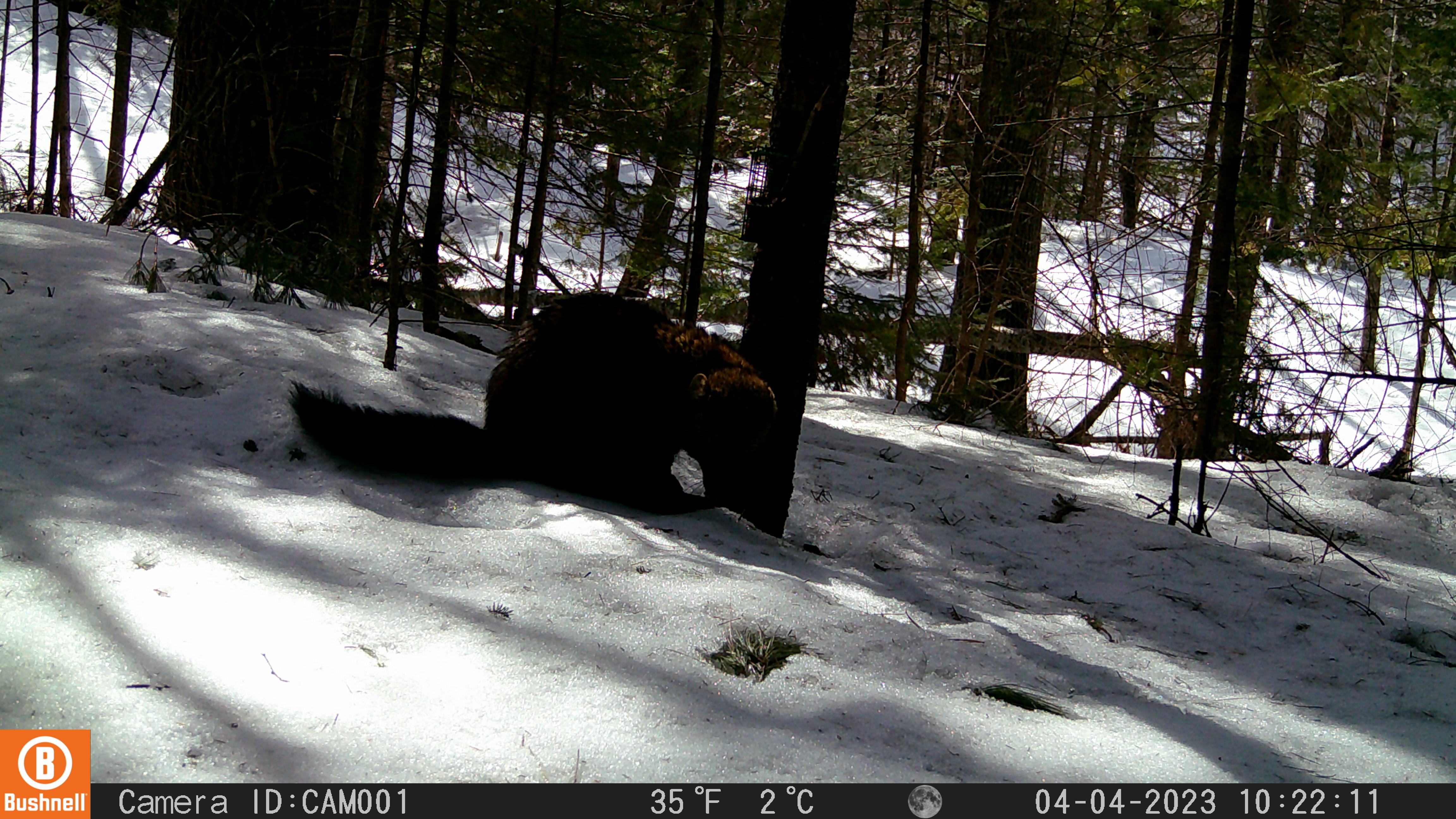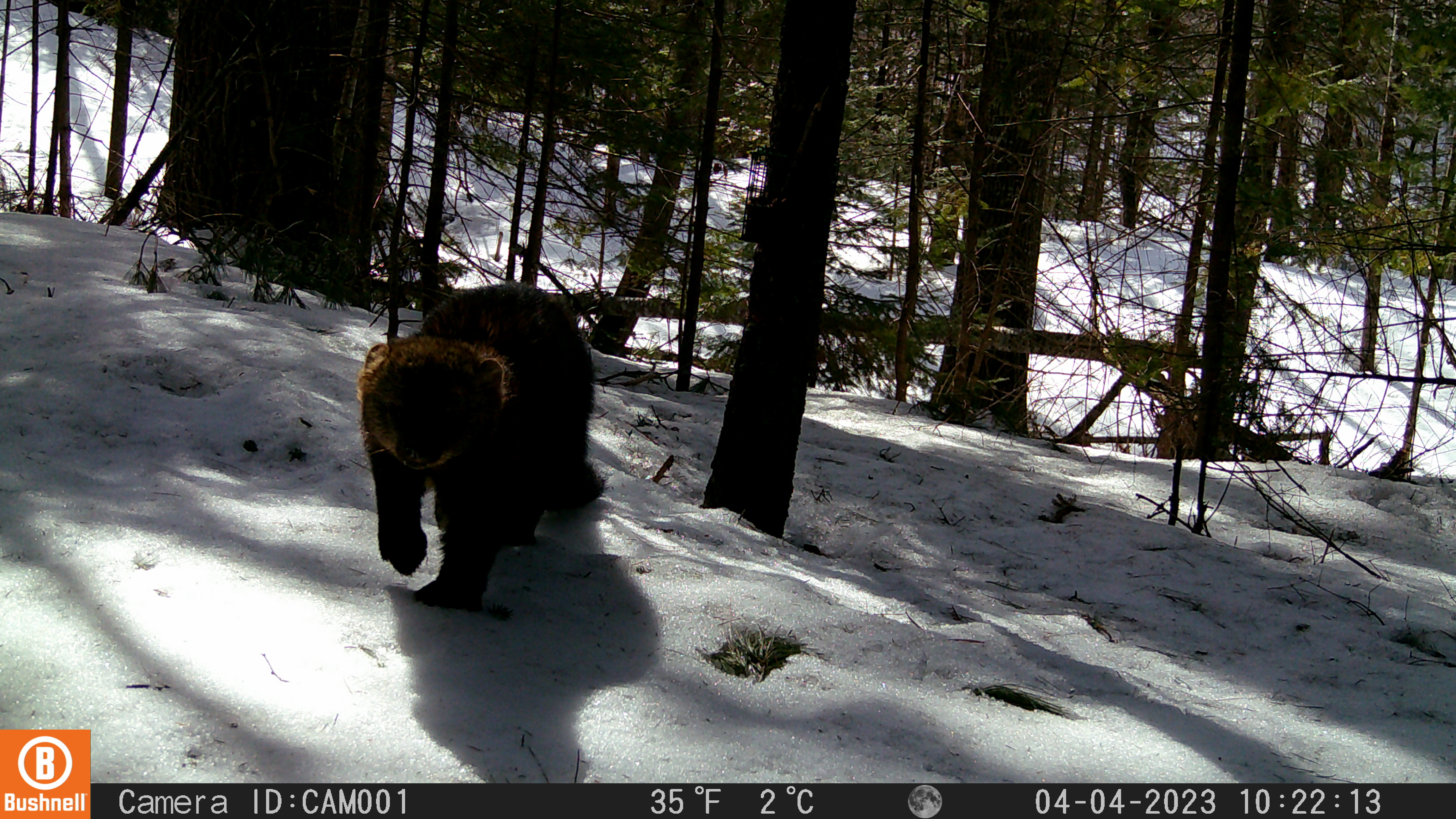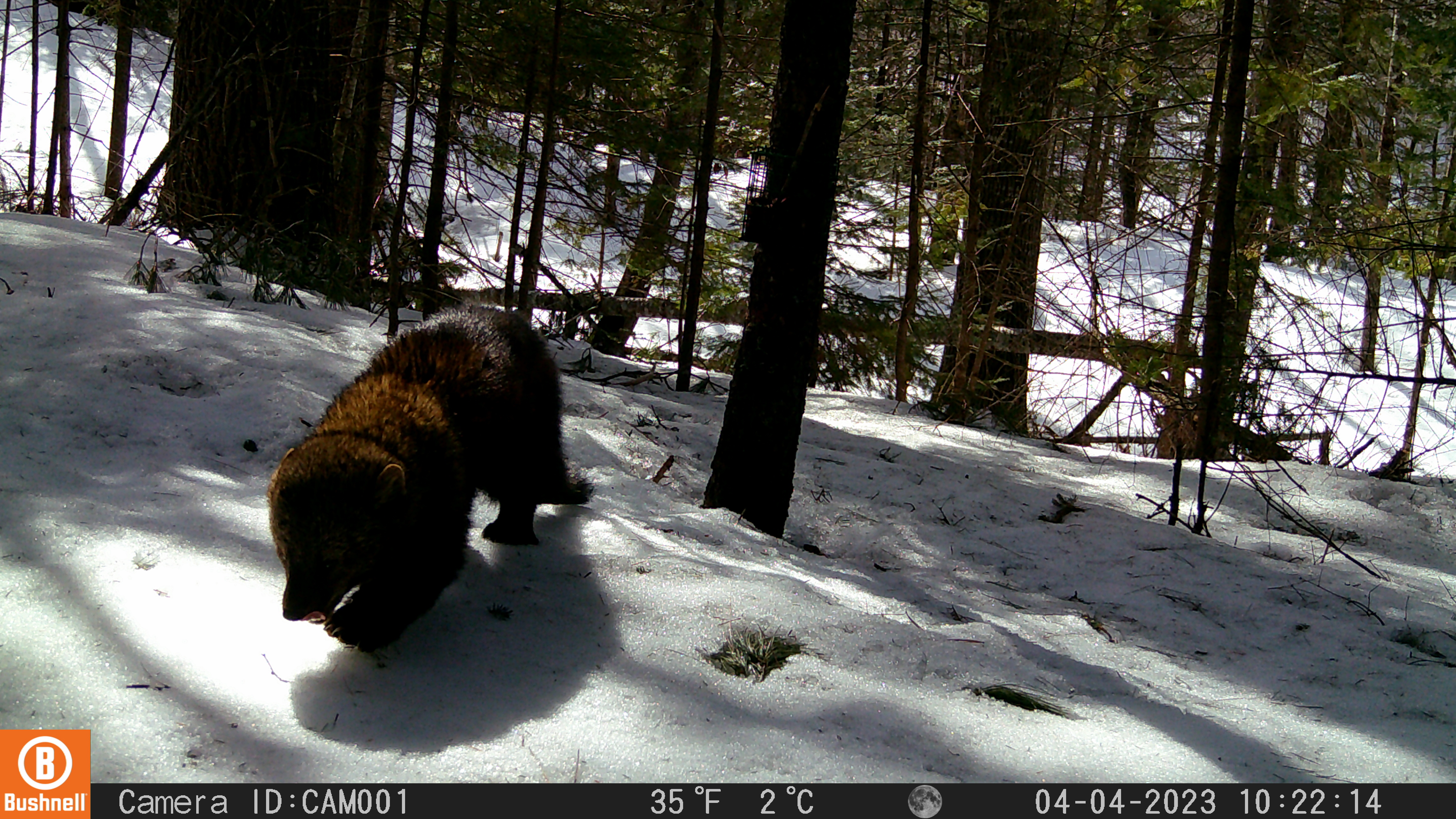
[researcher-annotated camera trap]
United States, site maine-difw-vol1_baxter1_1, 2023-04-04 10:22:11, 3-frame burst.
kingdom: Animalia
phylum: Chordata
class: Mammalia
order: Carnivora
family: Mustelidae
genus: Pekania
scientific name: Pekania pennanti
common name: fisher